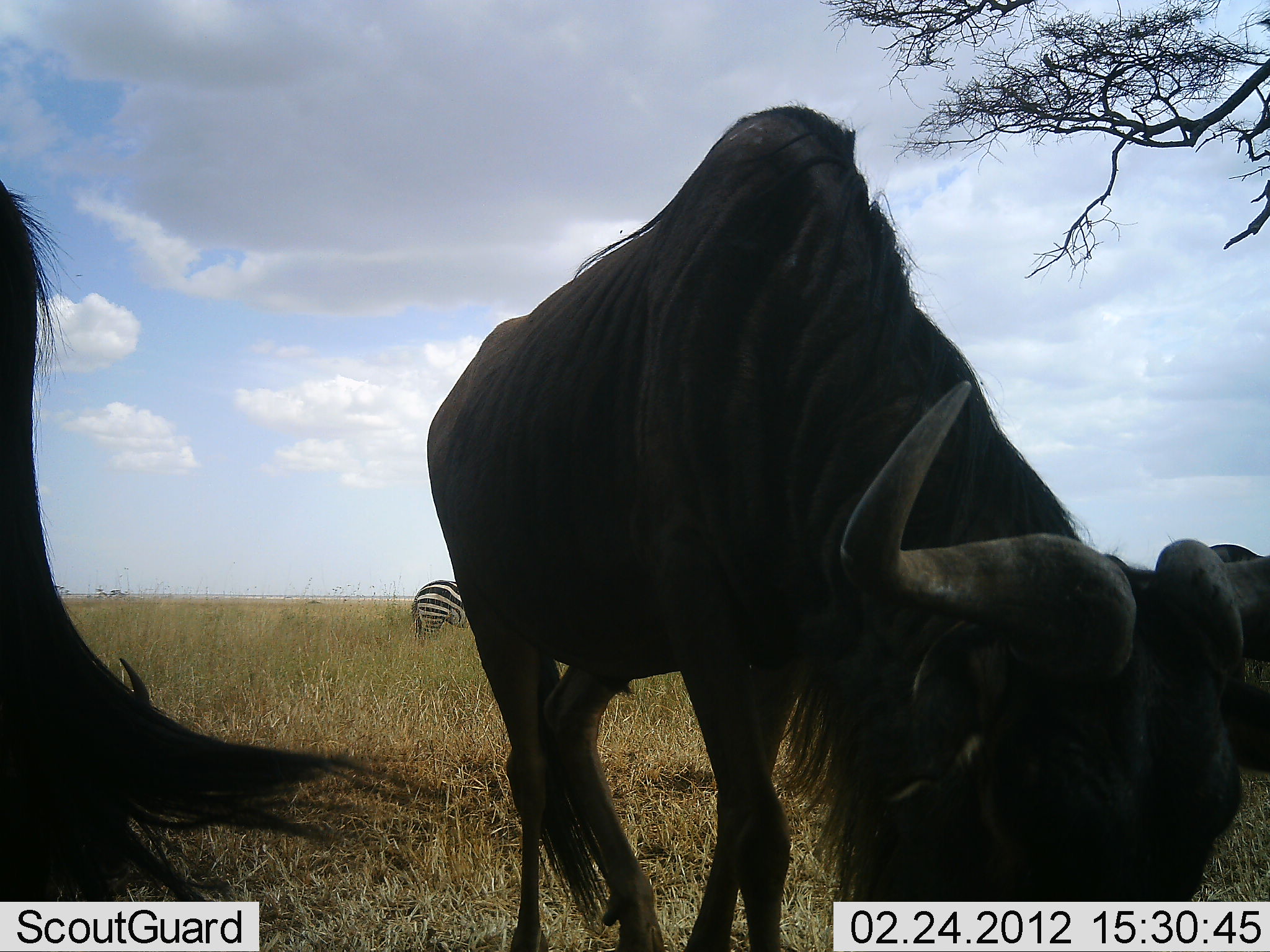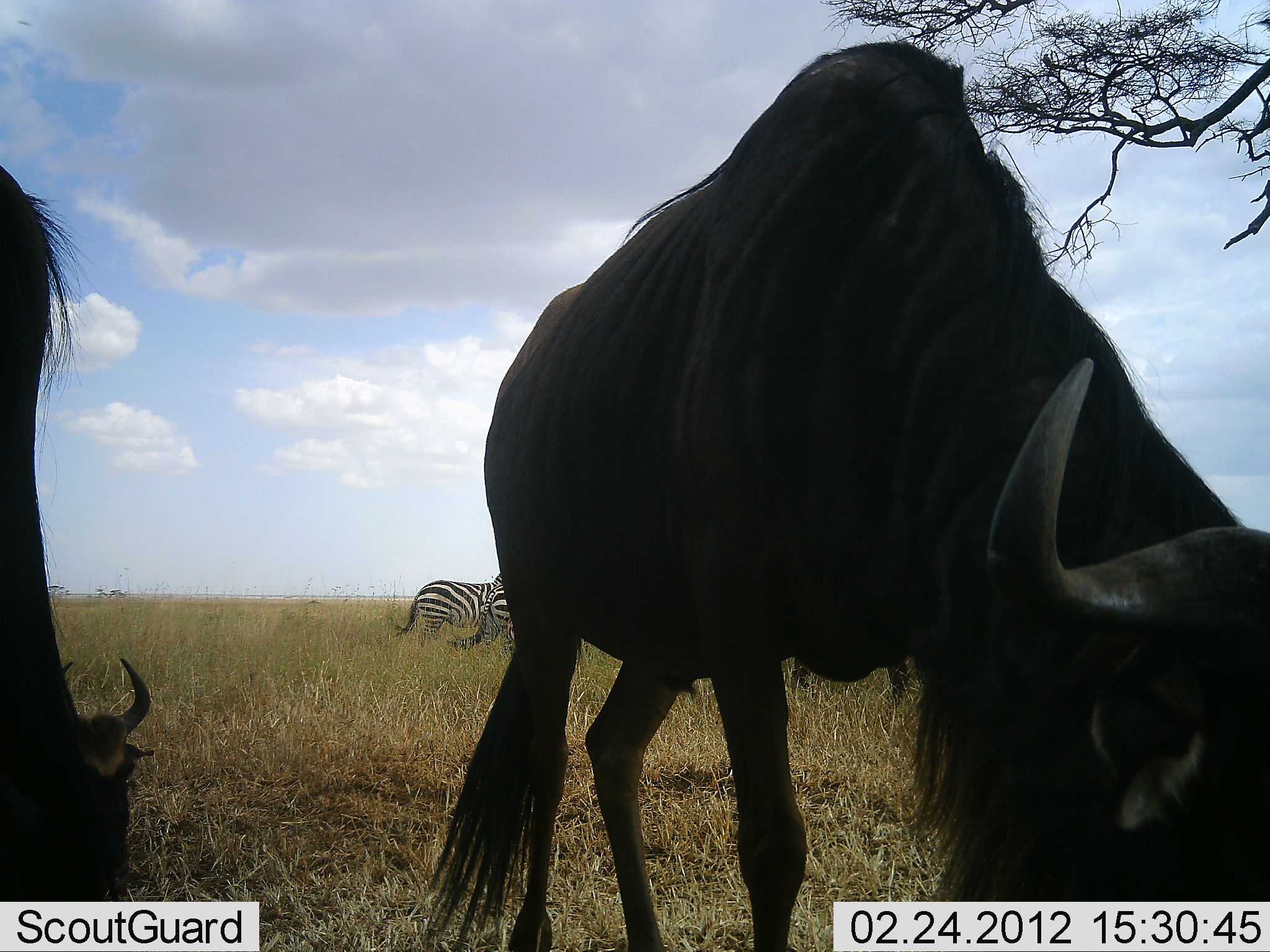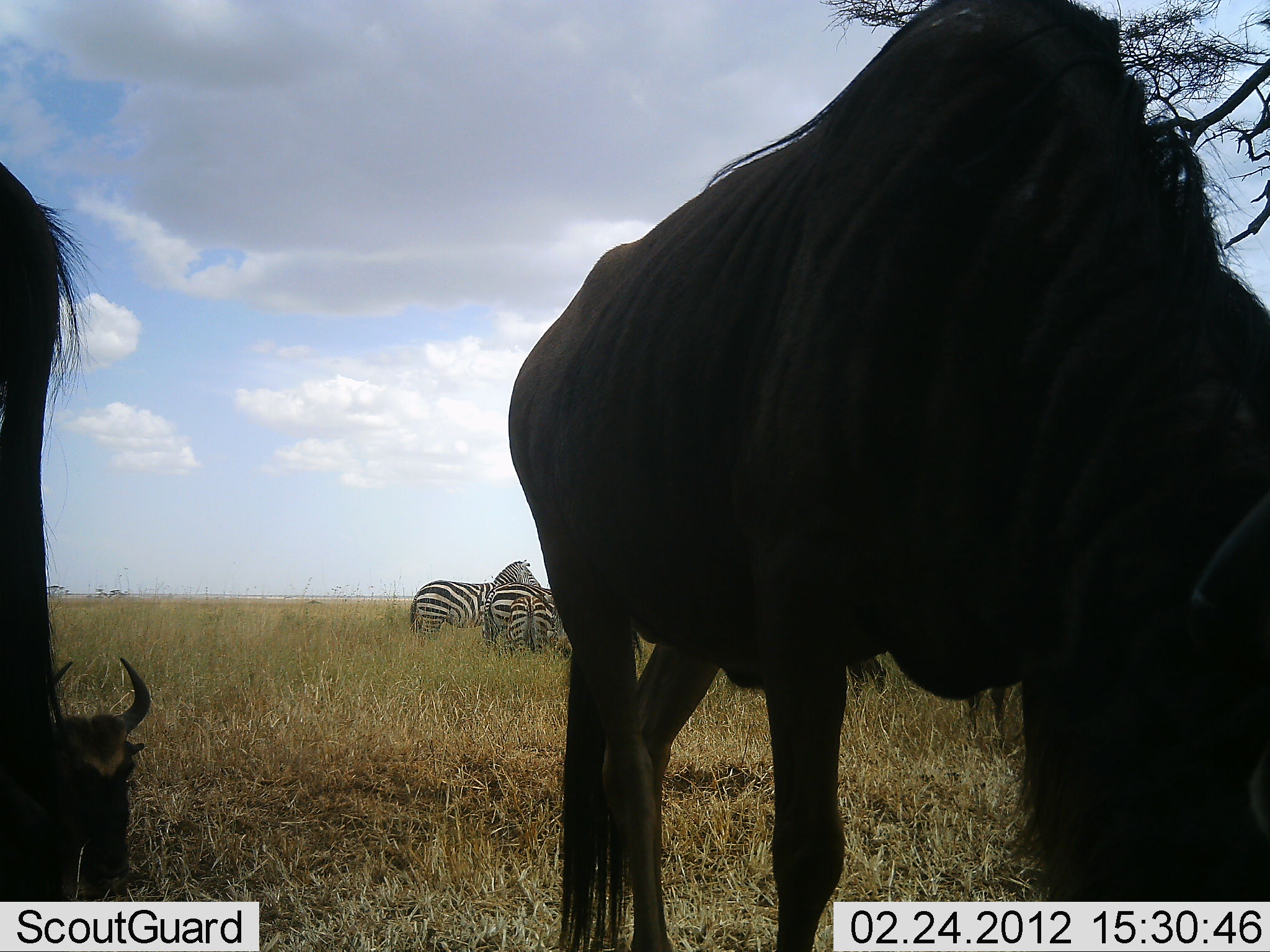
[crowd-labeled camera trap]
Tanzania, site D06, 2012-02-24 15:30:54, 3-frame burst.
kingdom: Animalia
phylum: Chordata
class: Mammalia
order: Artiodactyla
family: Bovidae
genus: Connochaetes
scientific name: Connochaetes taurinus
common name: blue wildebeest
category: wildebeest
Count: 3.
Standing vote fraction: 33%.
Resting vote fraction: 53%.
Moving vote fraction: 13%.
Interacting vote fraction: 0%.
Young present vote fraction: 7%.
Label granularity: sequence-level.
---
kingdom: Animalia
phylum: Chordata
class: Mammalia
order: Perissodactyla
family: Equidae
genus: Equus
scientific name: Equus quagga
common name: plains zebra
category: zebra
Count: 2.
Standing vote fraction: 86%.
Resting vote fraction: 7%.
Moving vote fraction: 7%.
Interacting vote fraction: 7%.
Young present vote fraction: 0%.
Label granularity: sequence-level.